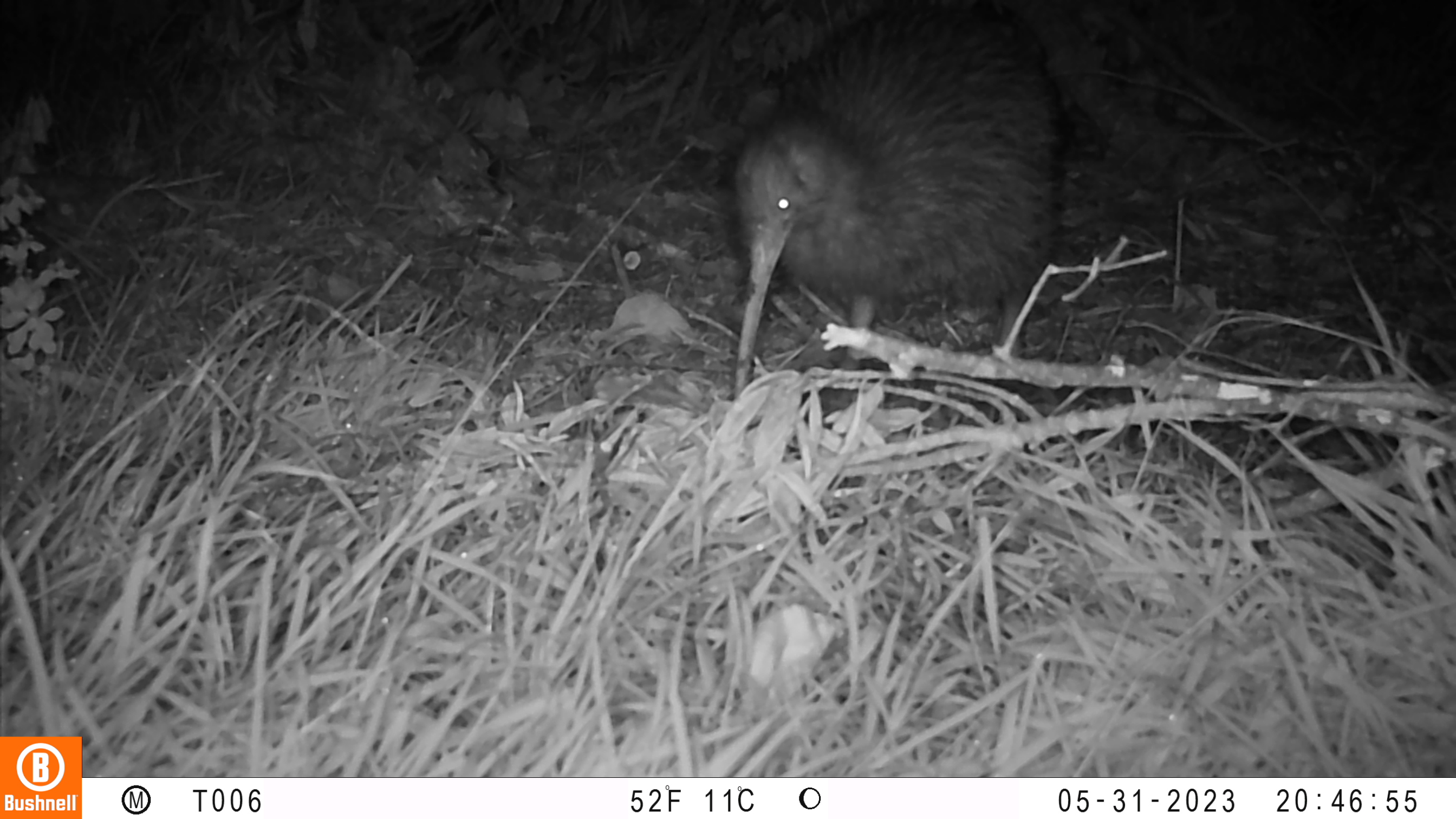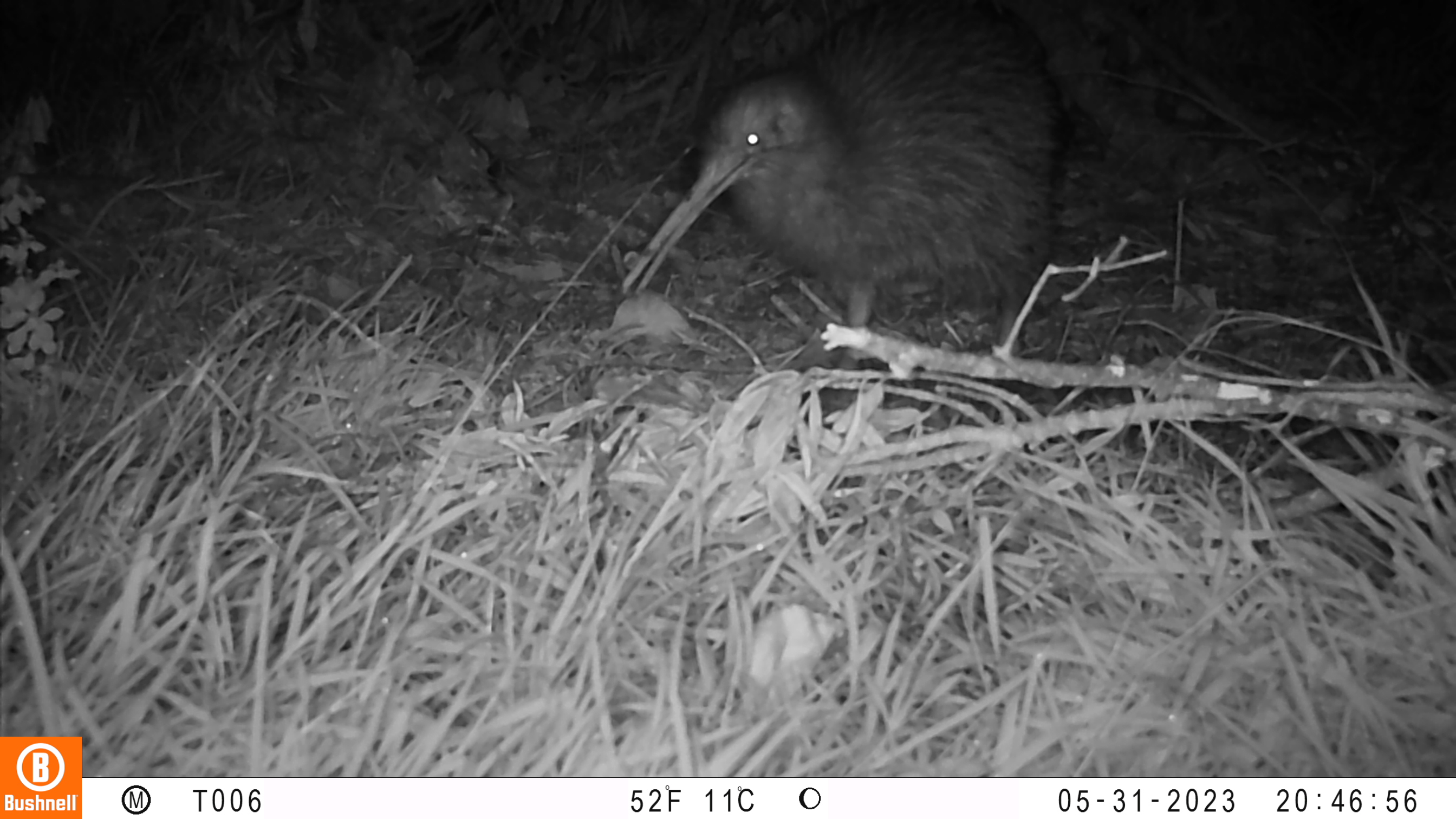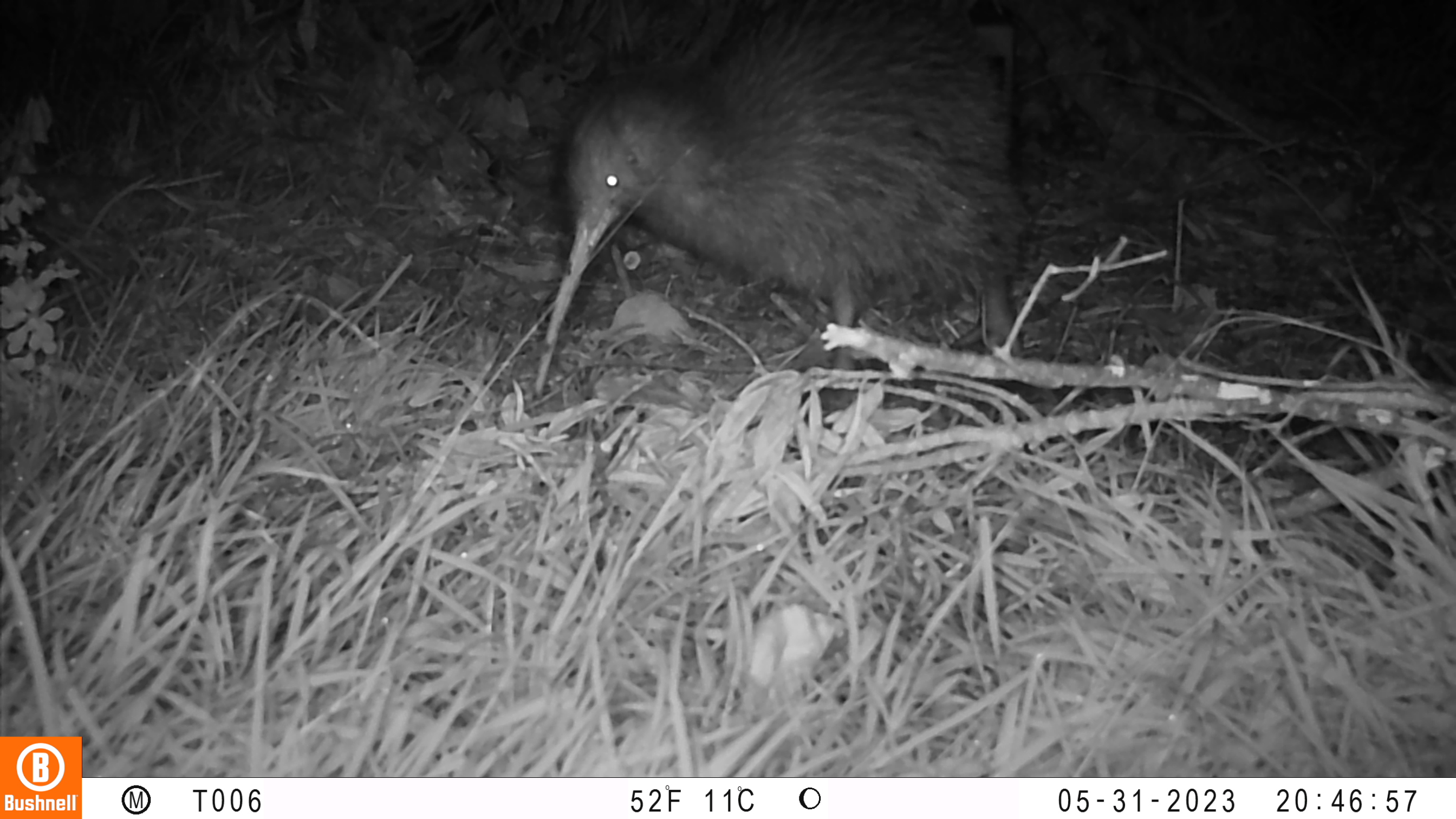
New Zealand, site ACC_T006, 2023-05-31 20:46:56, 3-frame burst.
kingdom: Animalia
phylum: Chordata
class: Aves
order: Apterygiformes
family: Apterygidae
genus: Apteryx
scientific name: Apteryx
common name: kiwi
Kiwi (Apteryx).